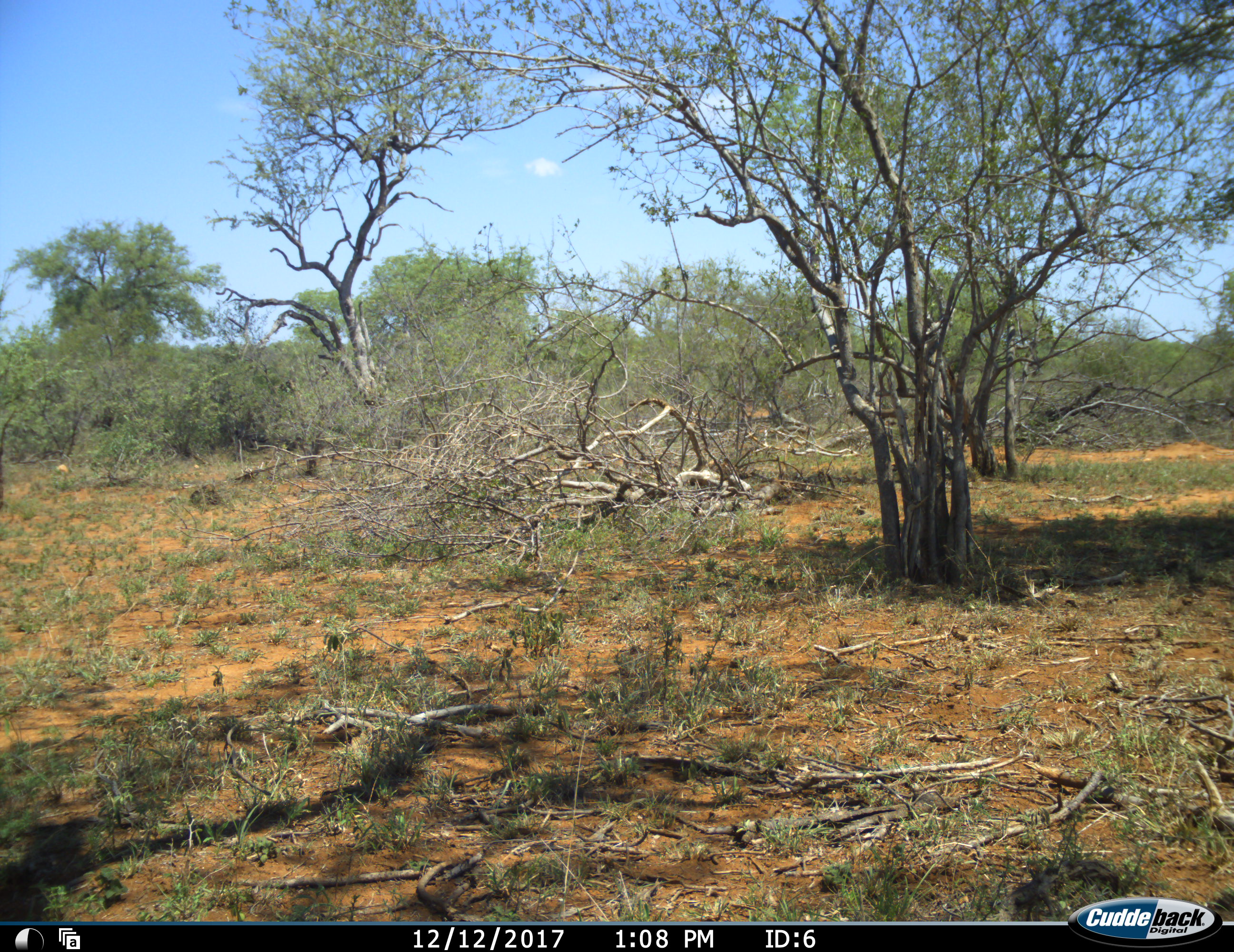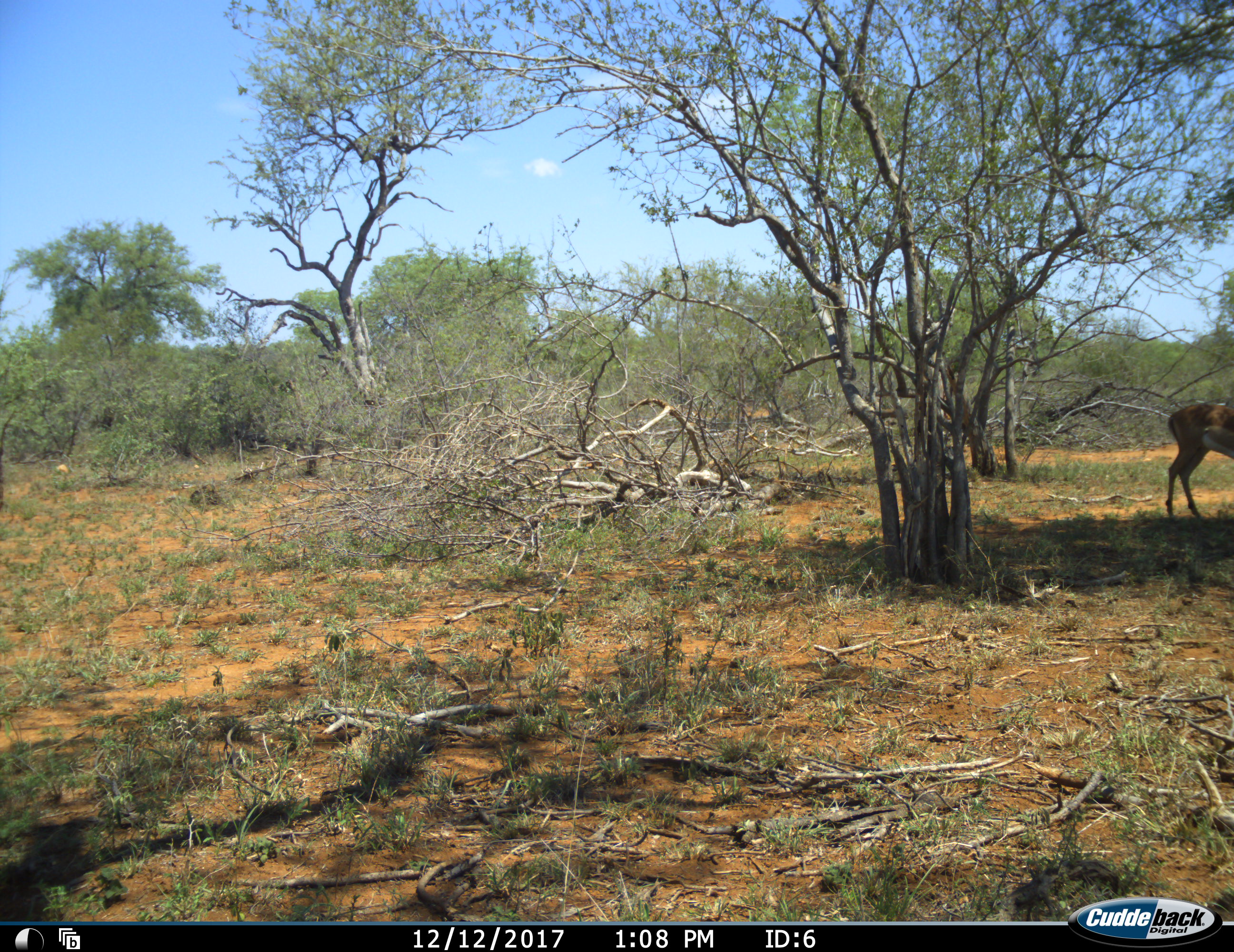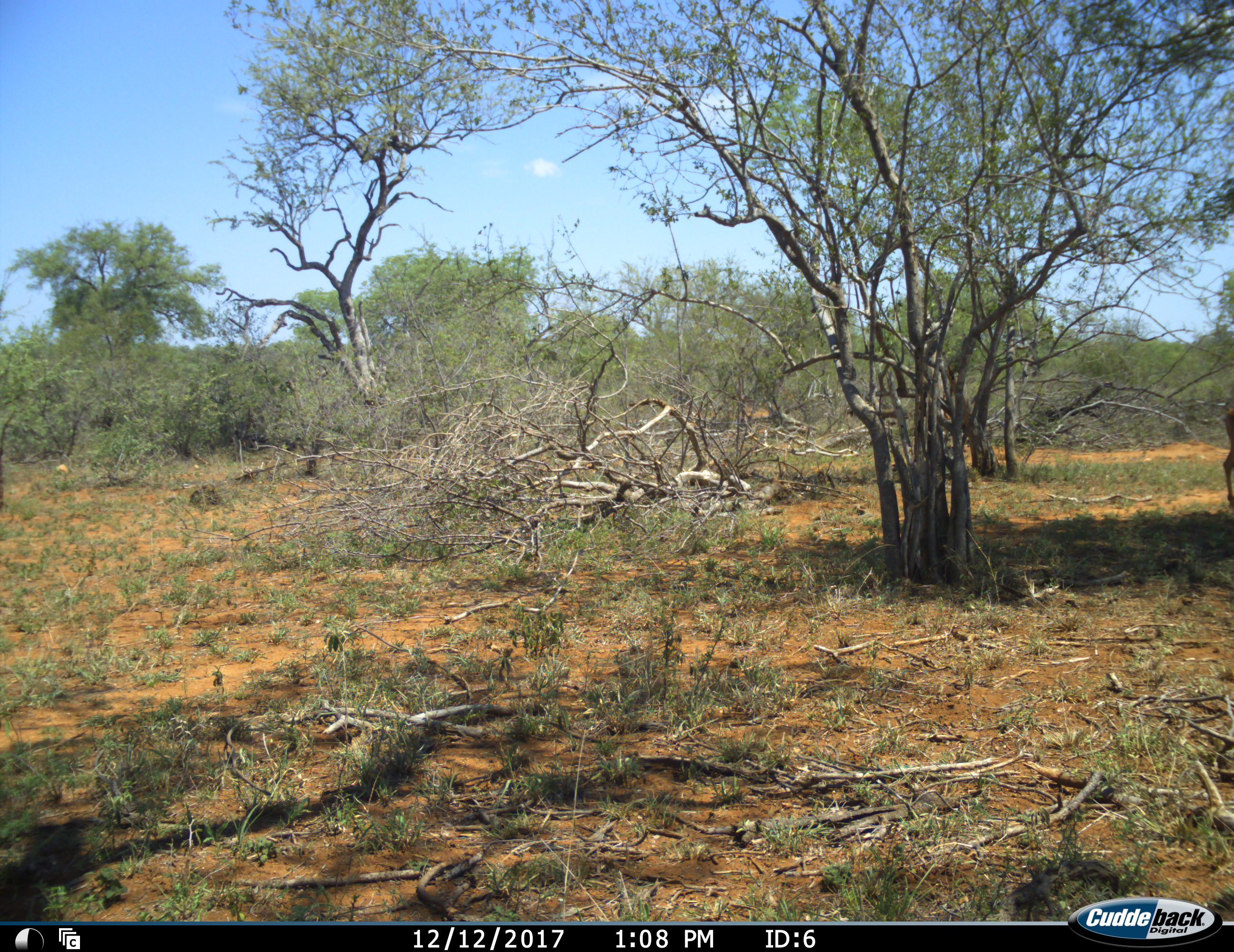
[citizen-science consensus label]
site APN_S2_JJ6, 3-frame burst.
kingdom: Animalia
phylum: Chordata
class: Mammalia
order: Artiodactyla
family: Bovidae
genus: Aepyceros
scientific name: Aepyceros melampus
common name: impala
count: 1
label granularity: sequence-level